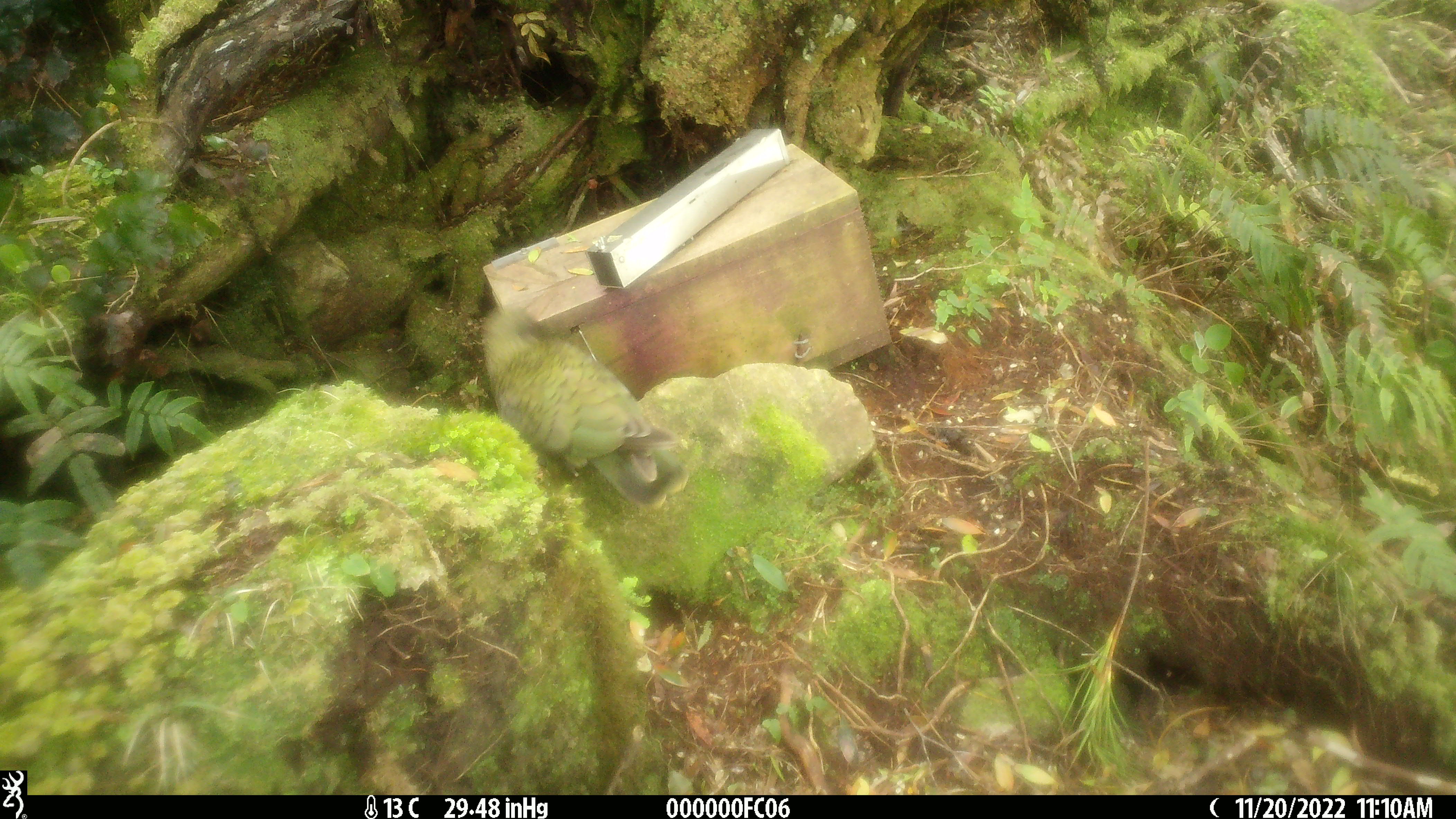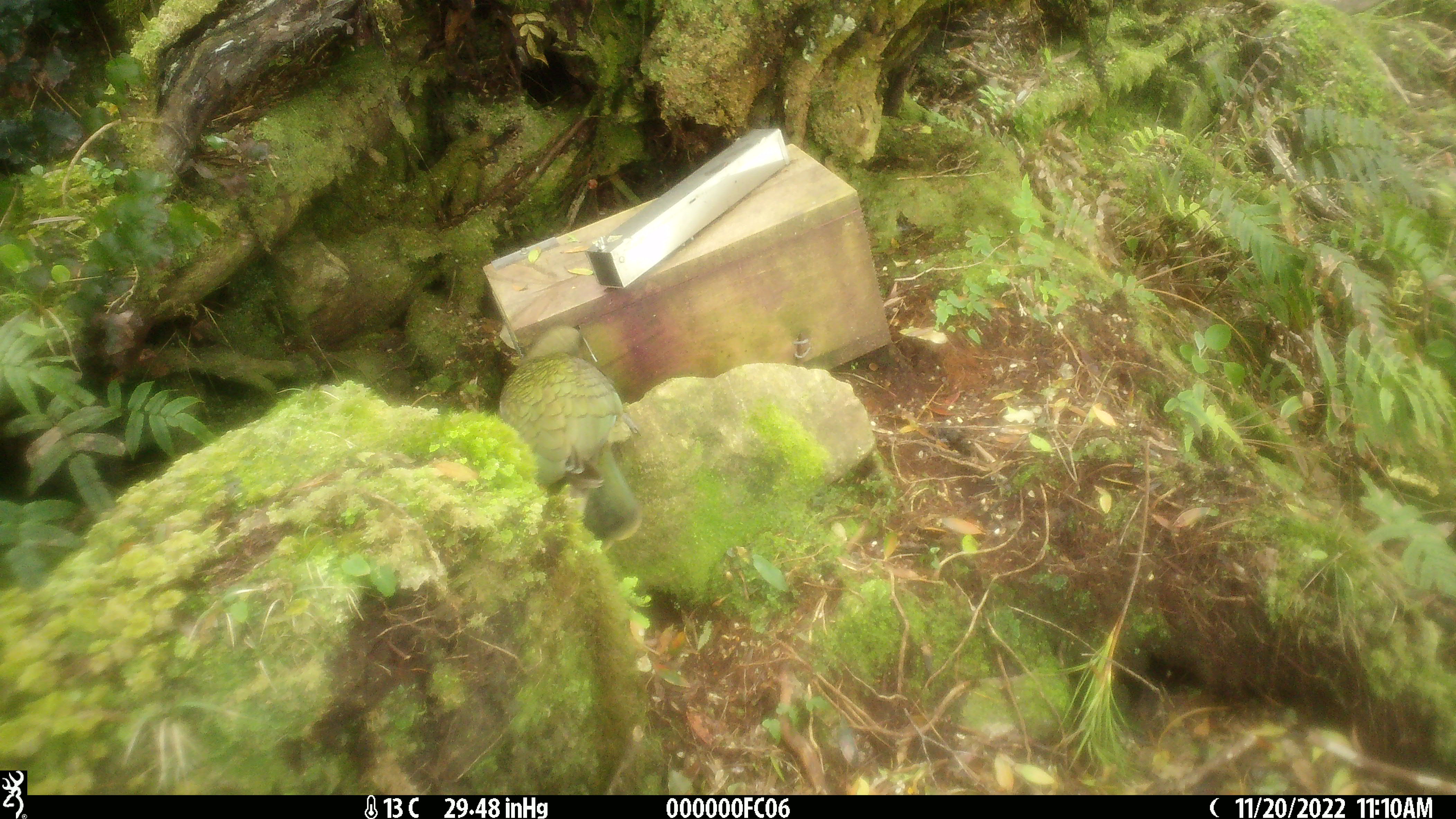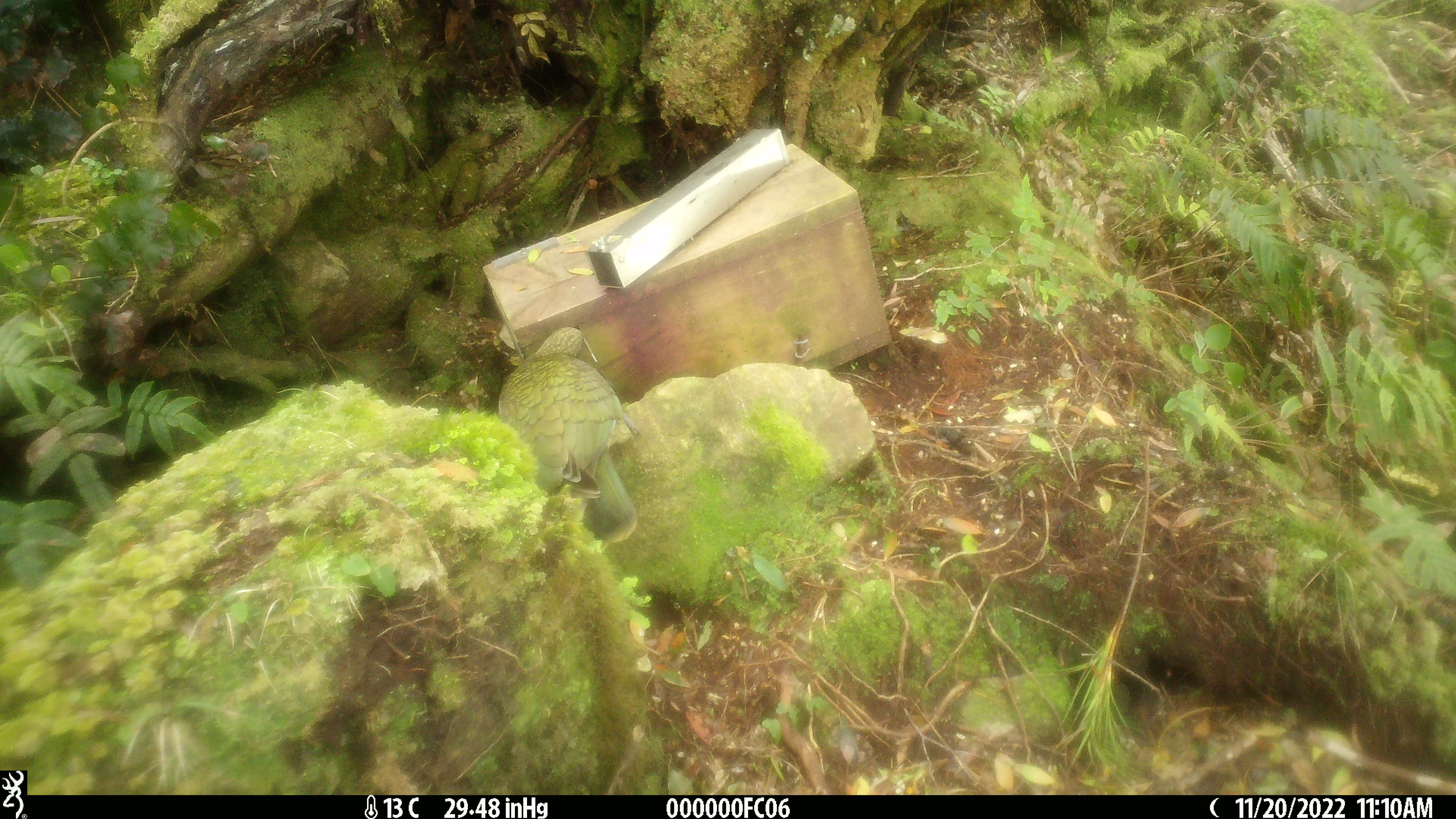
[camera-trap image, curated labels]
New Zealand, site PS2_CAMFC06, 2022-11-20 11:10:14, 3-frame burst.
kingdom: Animalia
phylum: Chordata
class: Aves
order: Psittaciformes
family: Strigopidae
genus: Nestor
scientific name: Nestor notabilis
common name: kea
Kea (Nestor notabilis).